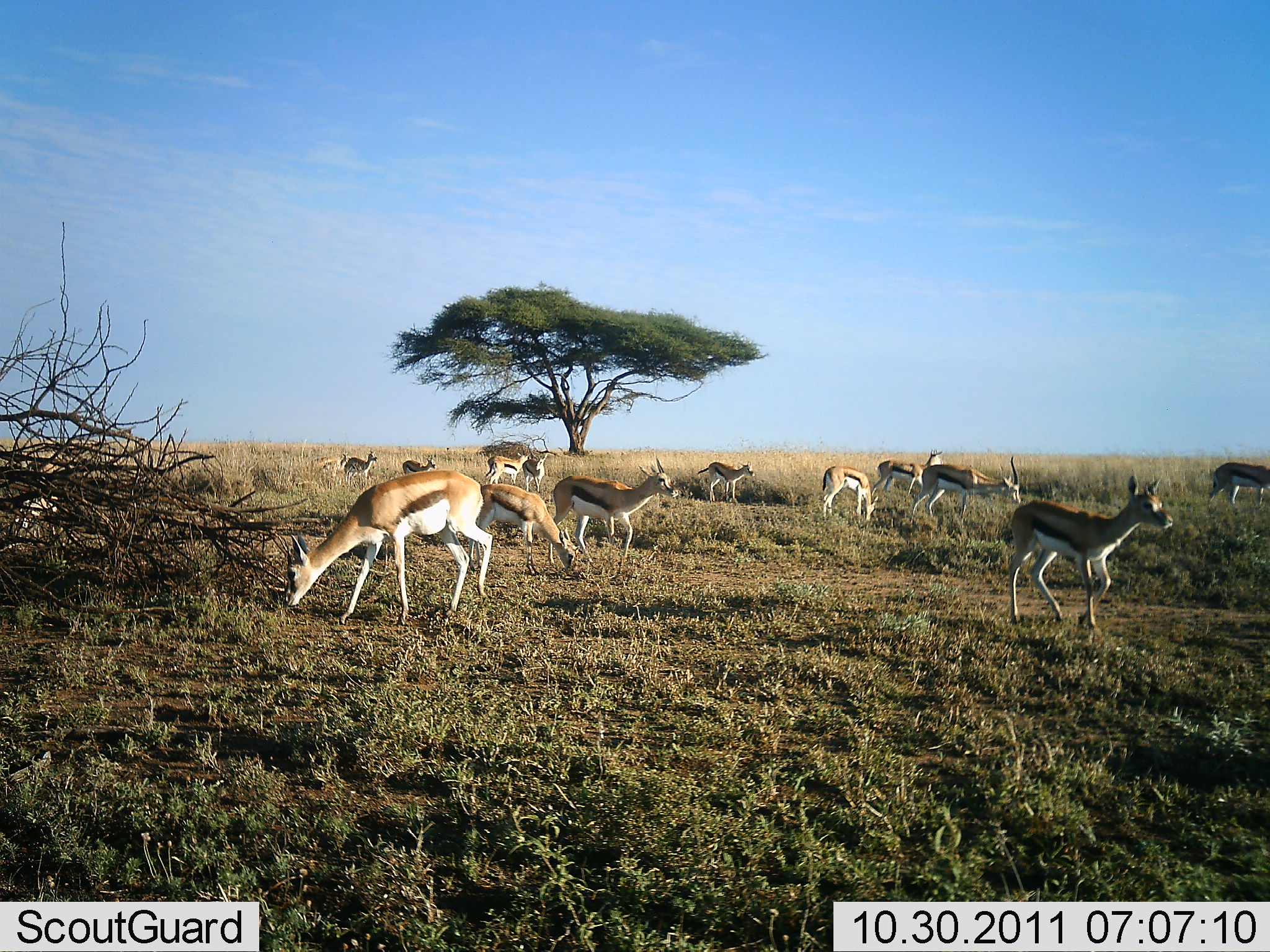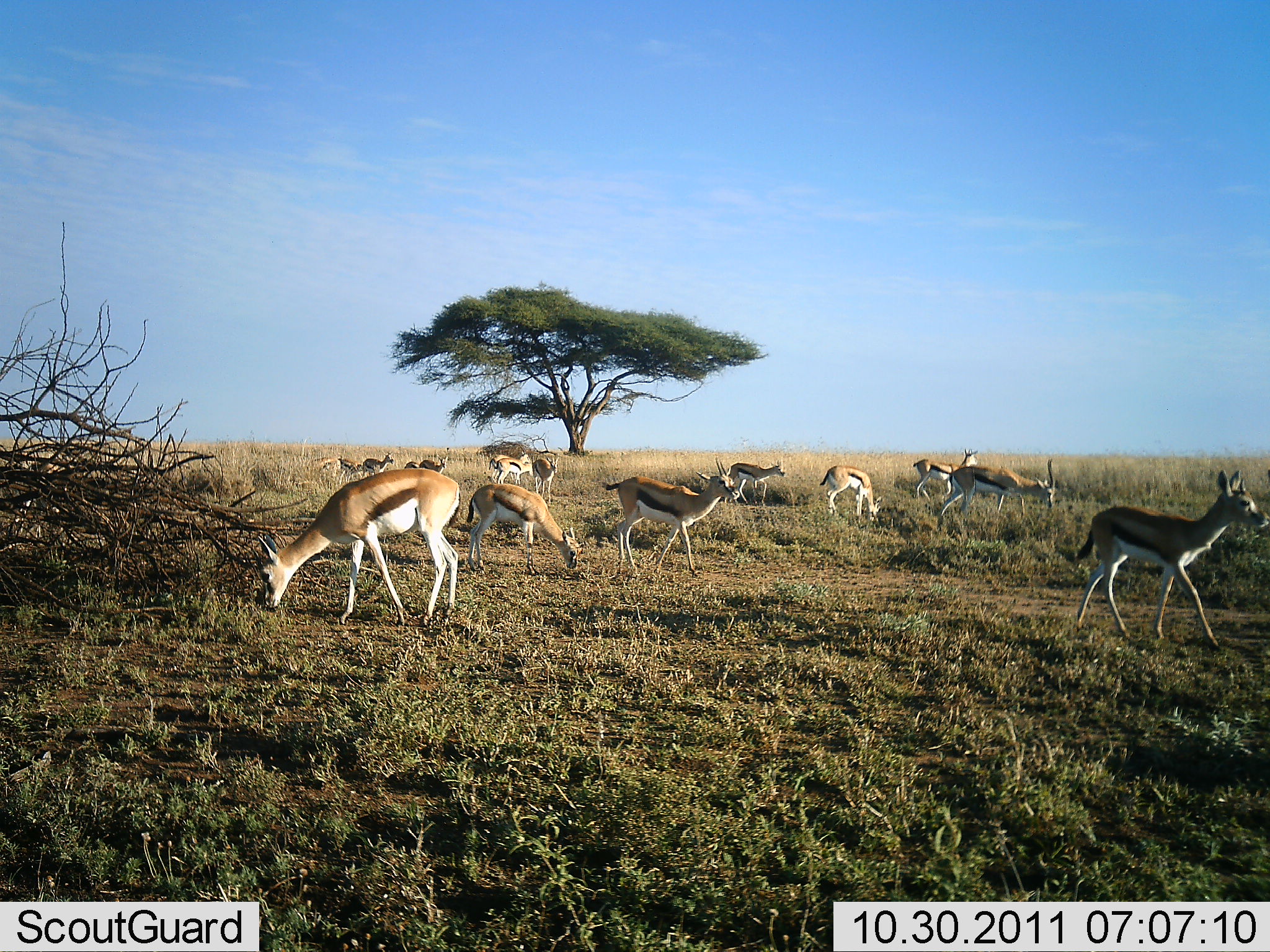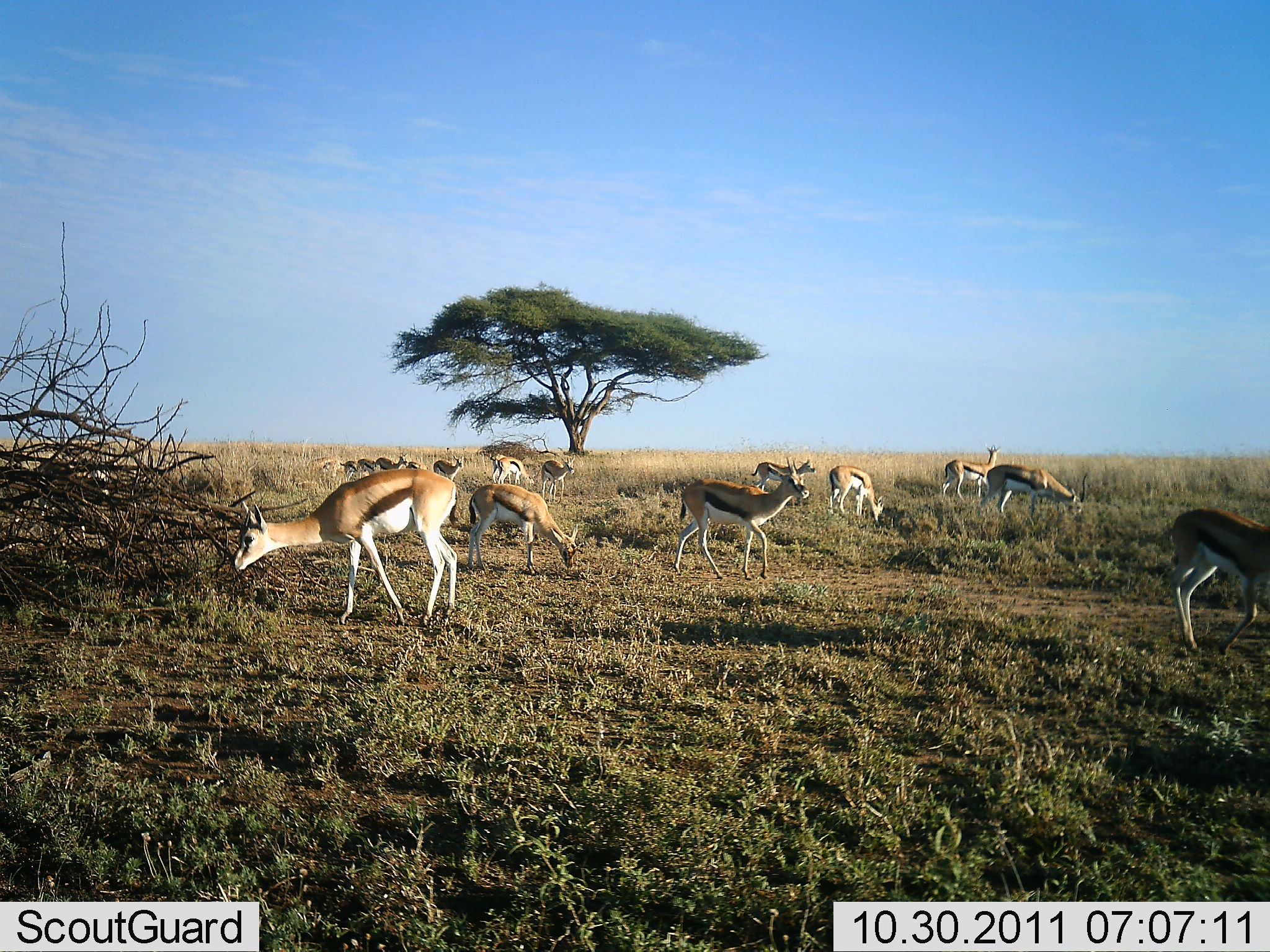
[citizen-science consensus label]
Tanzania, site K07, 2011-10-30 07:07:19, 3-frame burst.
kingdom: Animalia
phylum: Chordata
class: Mammalia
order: Artiodactyla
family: Bovidae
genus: Eudorcas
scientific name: Eudorcas thomsonii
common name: thomson's gazelle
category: gazellethomsons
Gazellethomsons (thomson's gazelle) (Eudorcas thomsonii), count 11-50. Behavior (volunteer vote fractions): standing 45%, resting 0%, moving 73%, interacting 9%. Young present (vote fraction): 18%. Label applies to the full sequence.